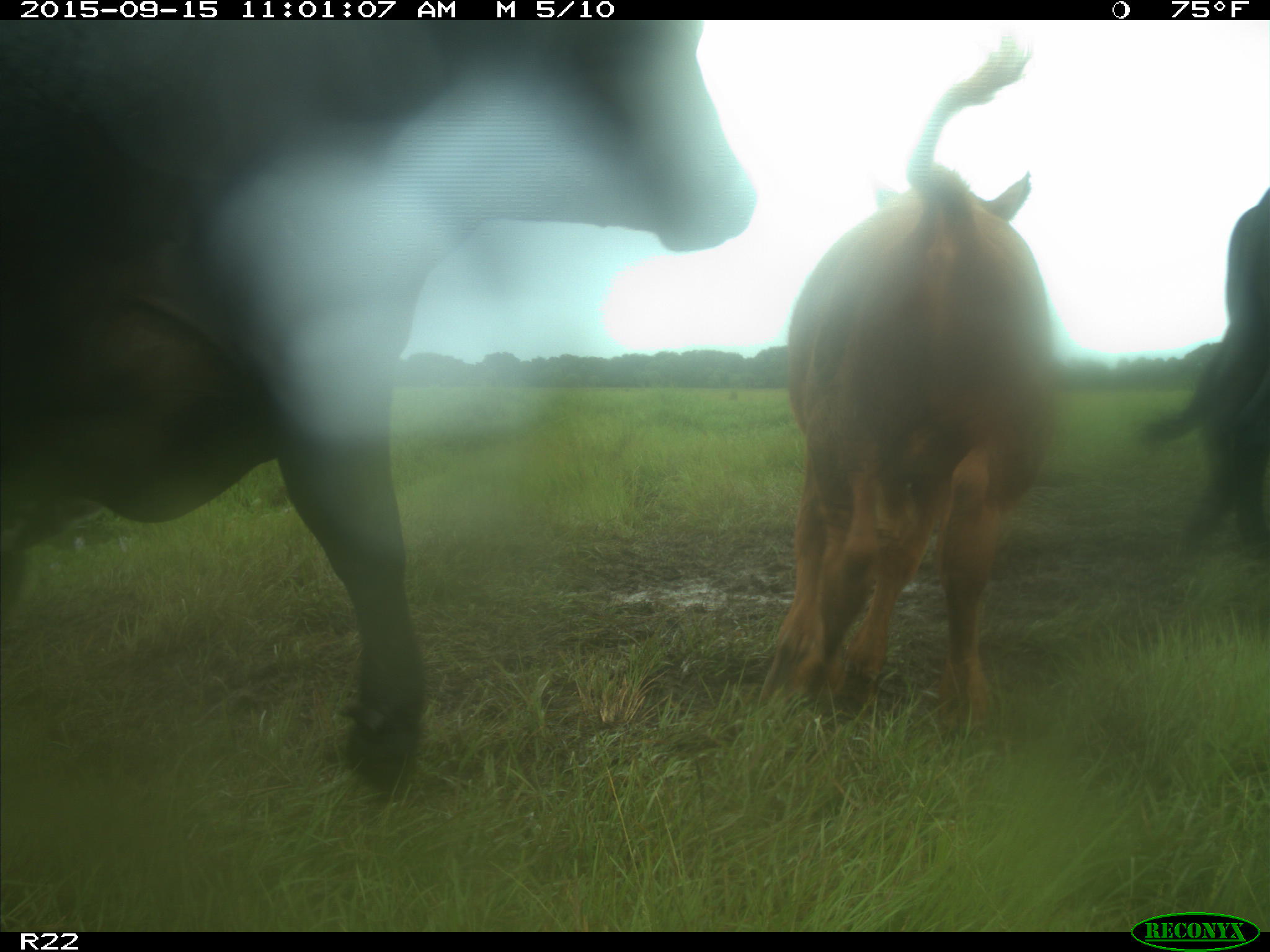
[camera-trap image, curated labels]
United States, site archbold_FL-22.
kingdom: Animalia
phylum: Chordata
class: Mammalia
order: Artiodactyla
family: Bovidae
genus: Bos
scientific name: Bos taurus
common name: domestic cow